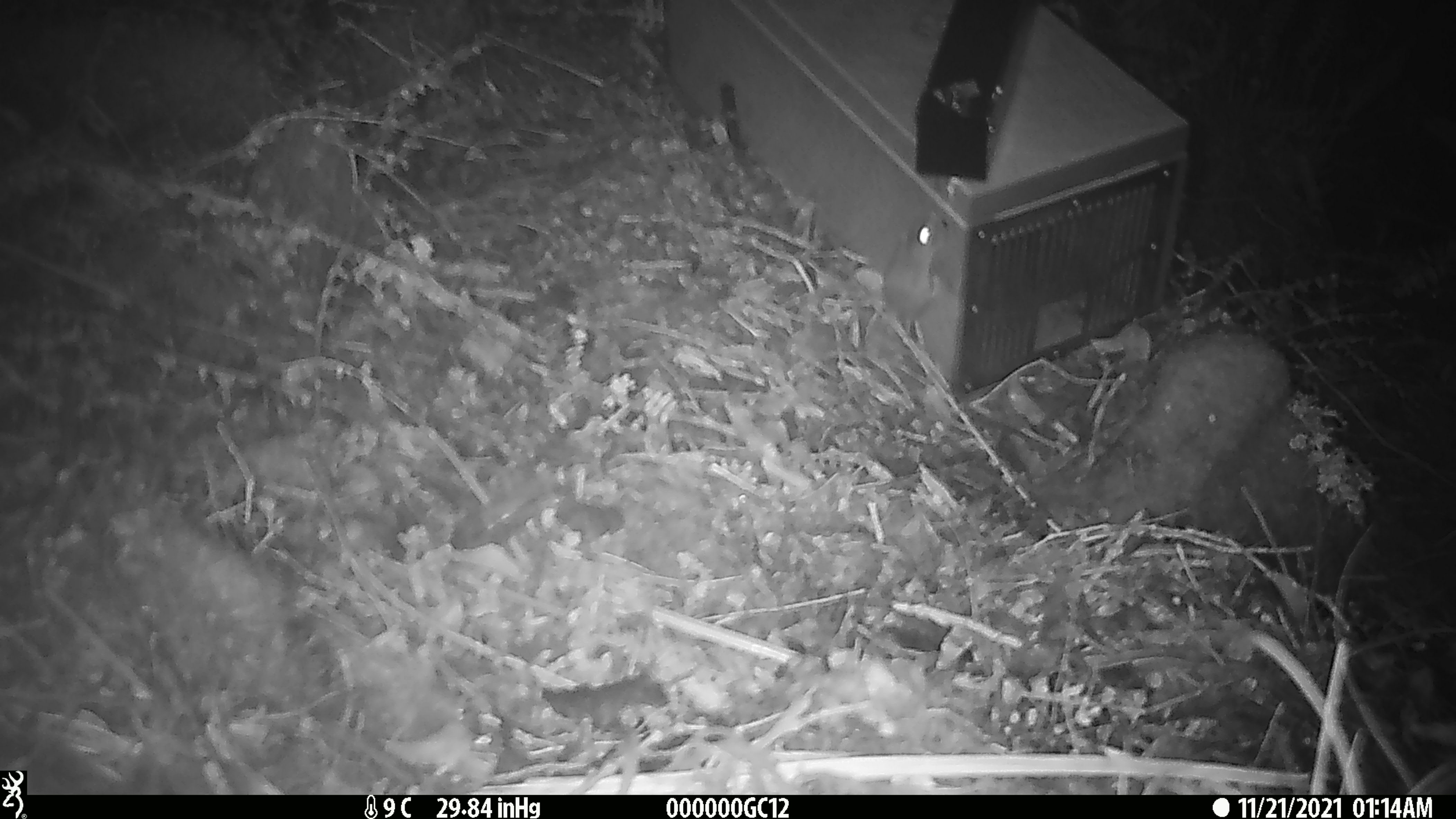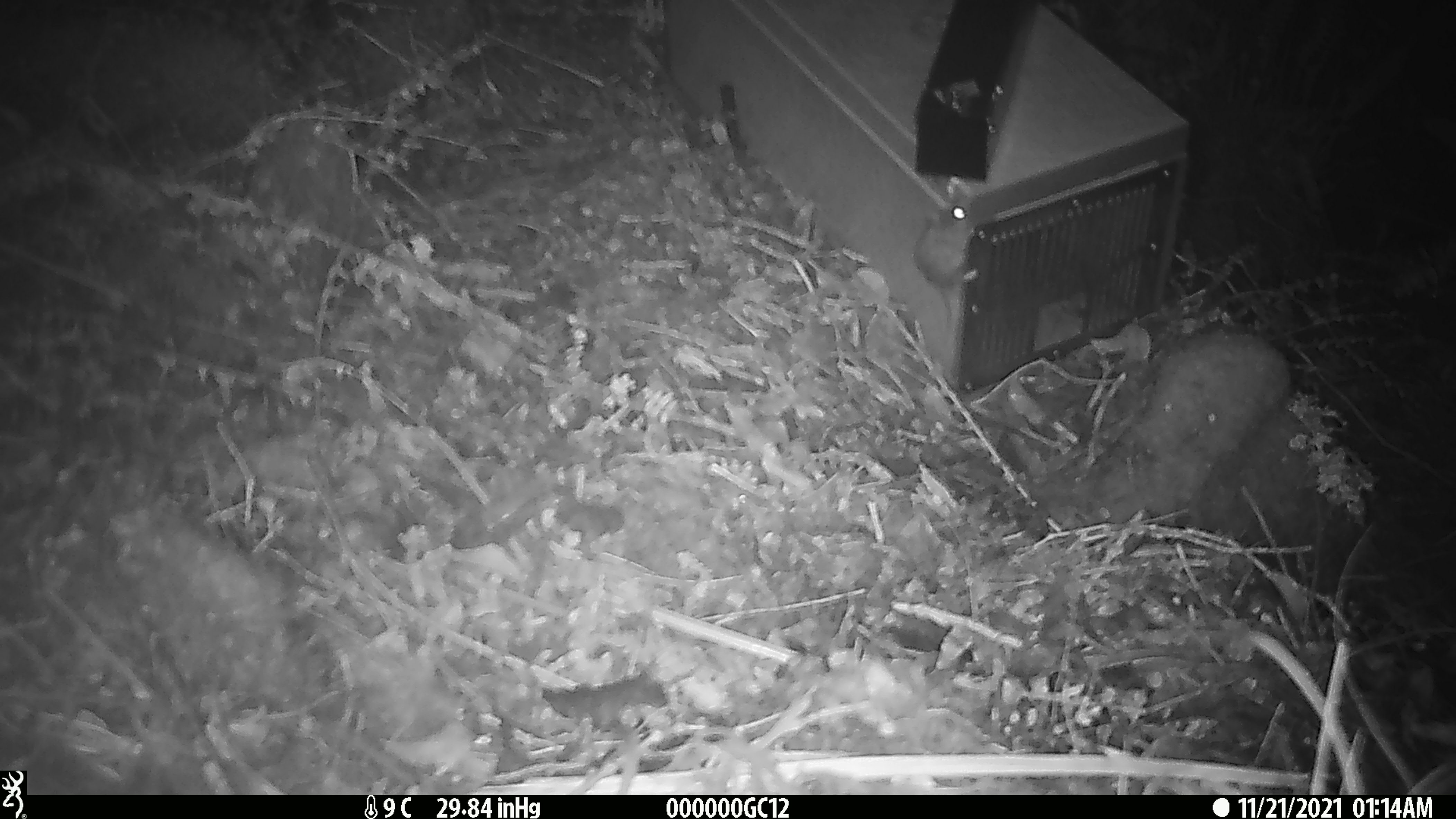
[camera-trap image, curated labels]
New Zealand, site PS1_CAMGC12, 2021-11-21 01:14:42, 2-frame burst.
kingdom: Animalia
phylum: Chordata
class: Mammalia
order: Rodentia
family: Muridae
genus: Mus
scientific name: Mus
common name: mouse